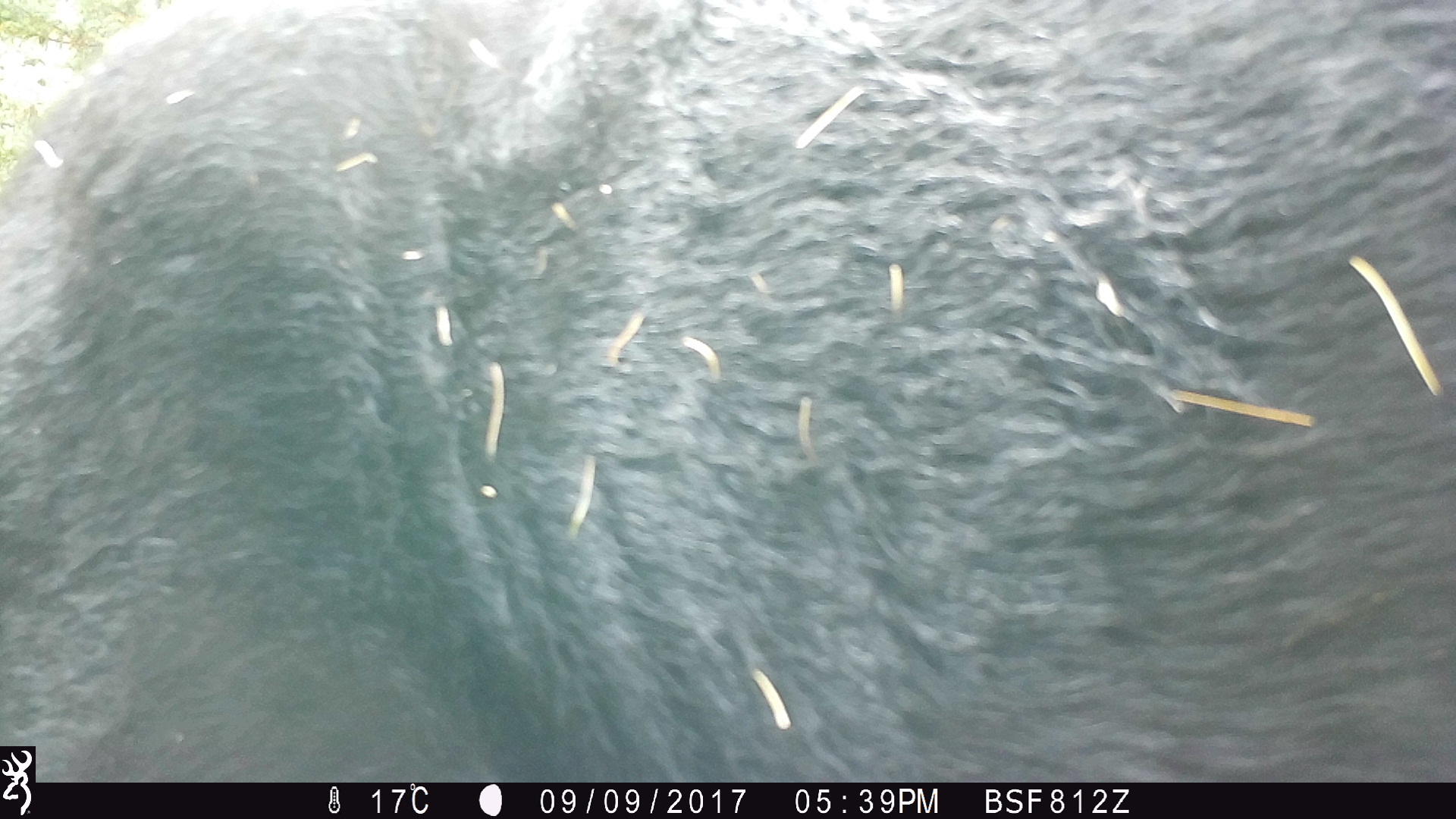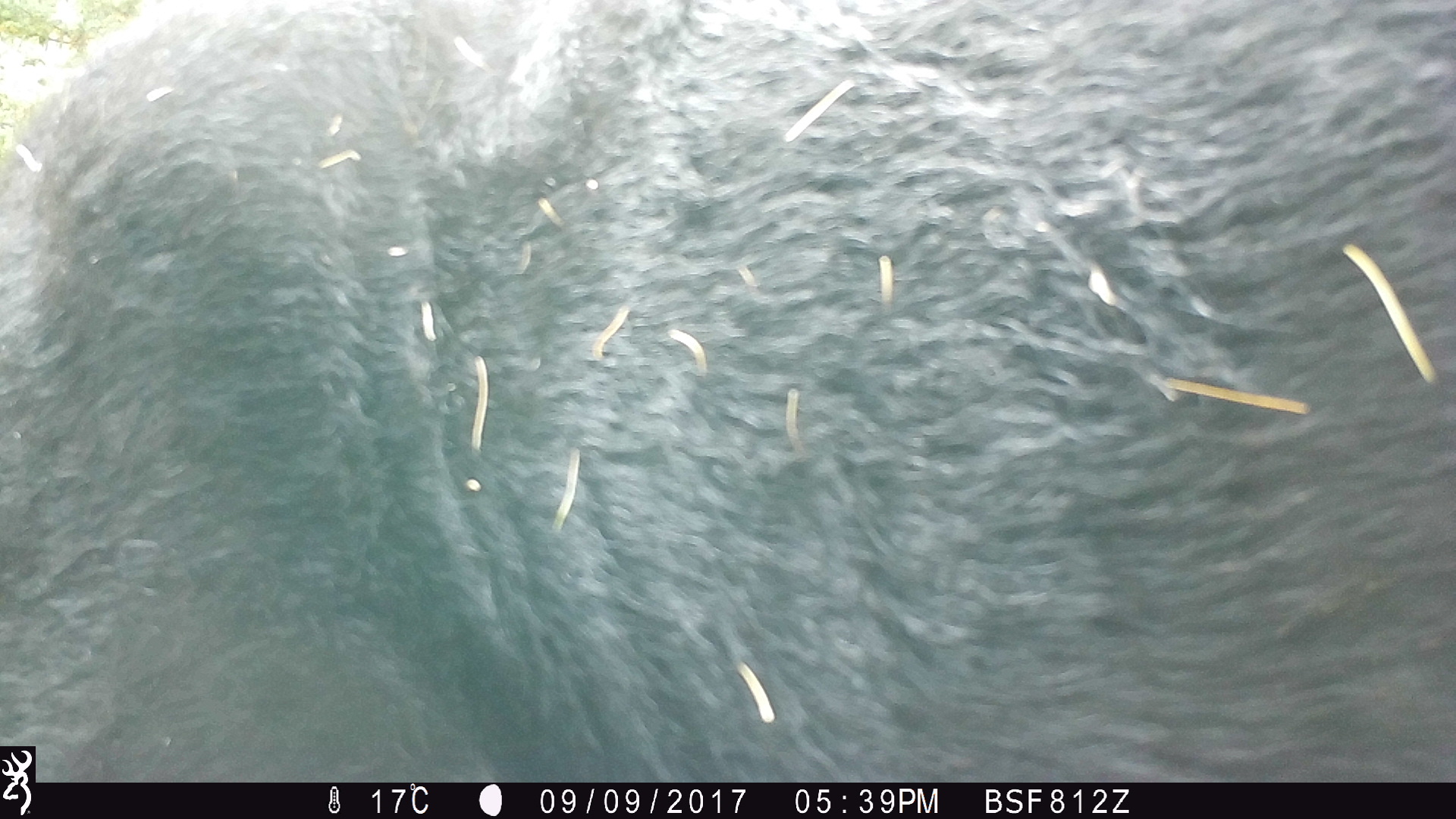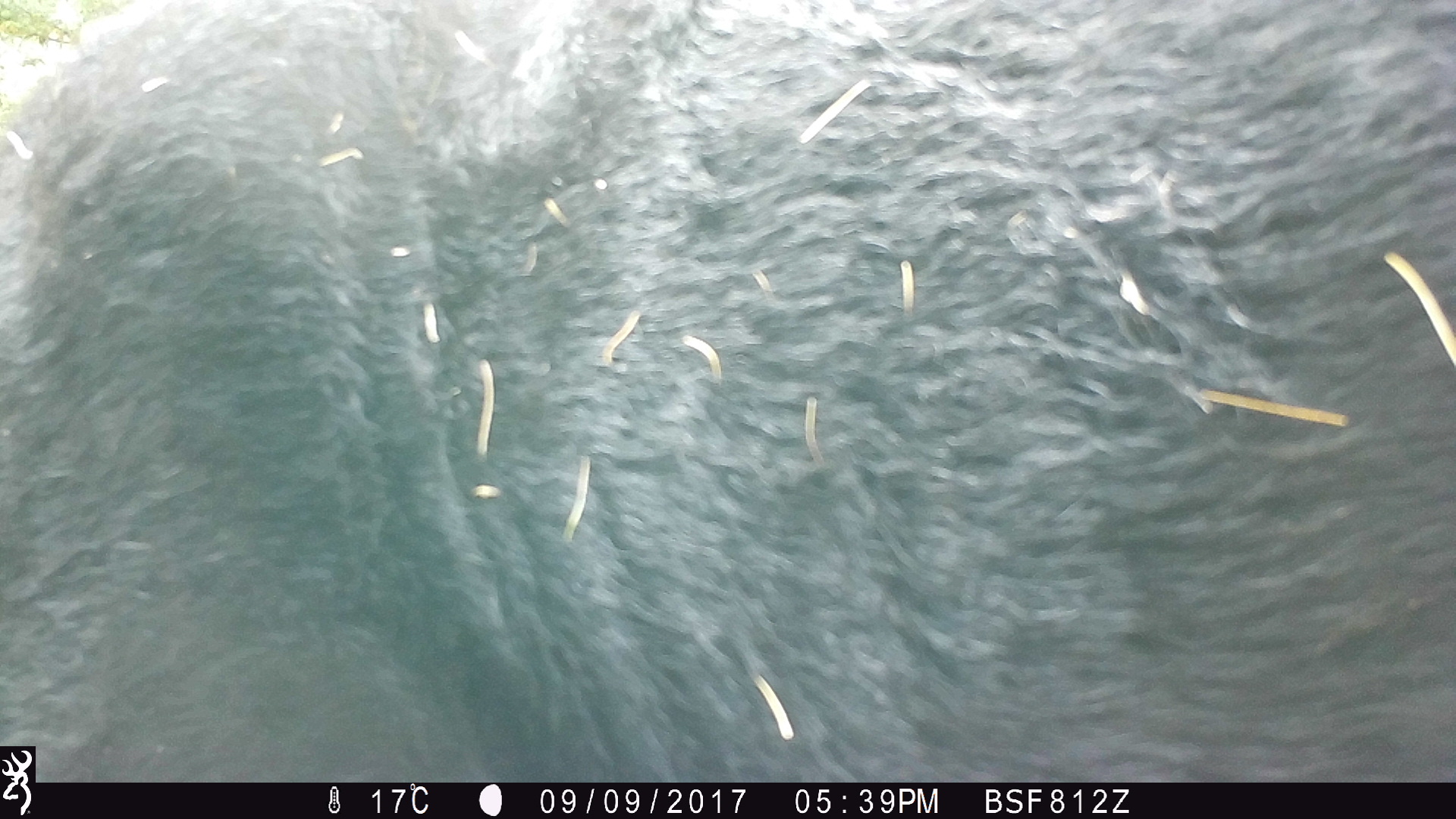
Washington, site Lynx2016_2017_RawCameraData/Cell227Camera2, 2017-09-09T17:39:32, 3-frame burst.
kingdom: Animalia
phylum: Chordata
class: Mammalia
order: Artiodactyla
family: Bovidae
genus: Bos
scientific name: Bos taurus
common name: domestic cattle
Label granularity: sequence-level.